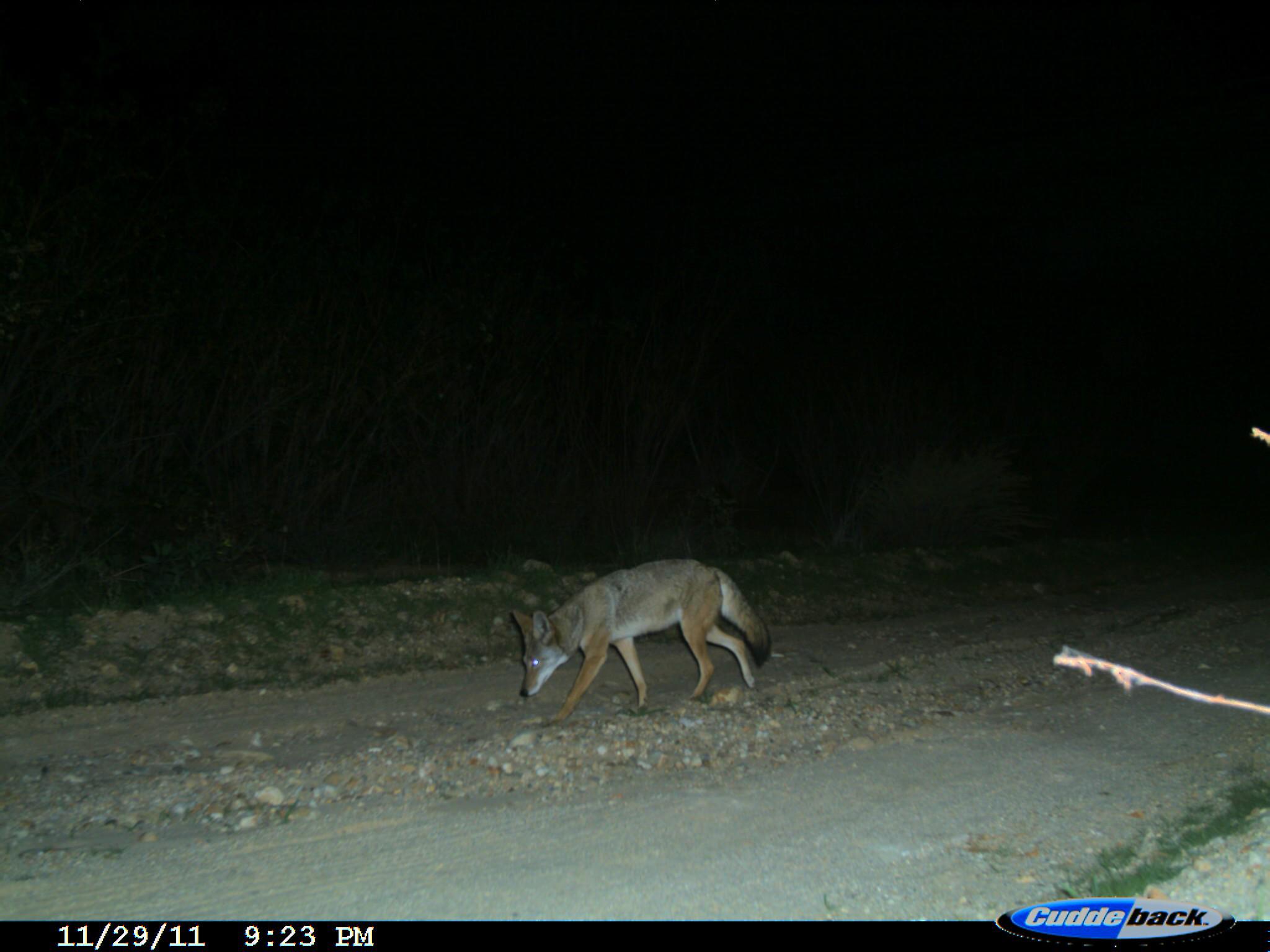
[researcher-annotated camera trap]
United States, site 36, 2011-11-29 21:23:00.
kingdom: Animalia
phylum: Chordata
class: Mammalia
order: Carnivora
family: Canidae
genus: Canis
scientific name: Canis latrans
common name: coyote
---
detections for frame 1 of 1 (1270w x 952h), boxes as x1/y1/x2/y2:
coyote: 510/557/768/729